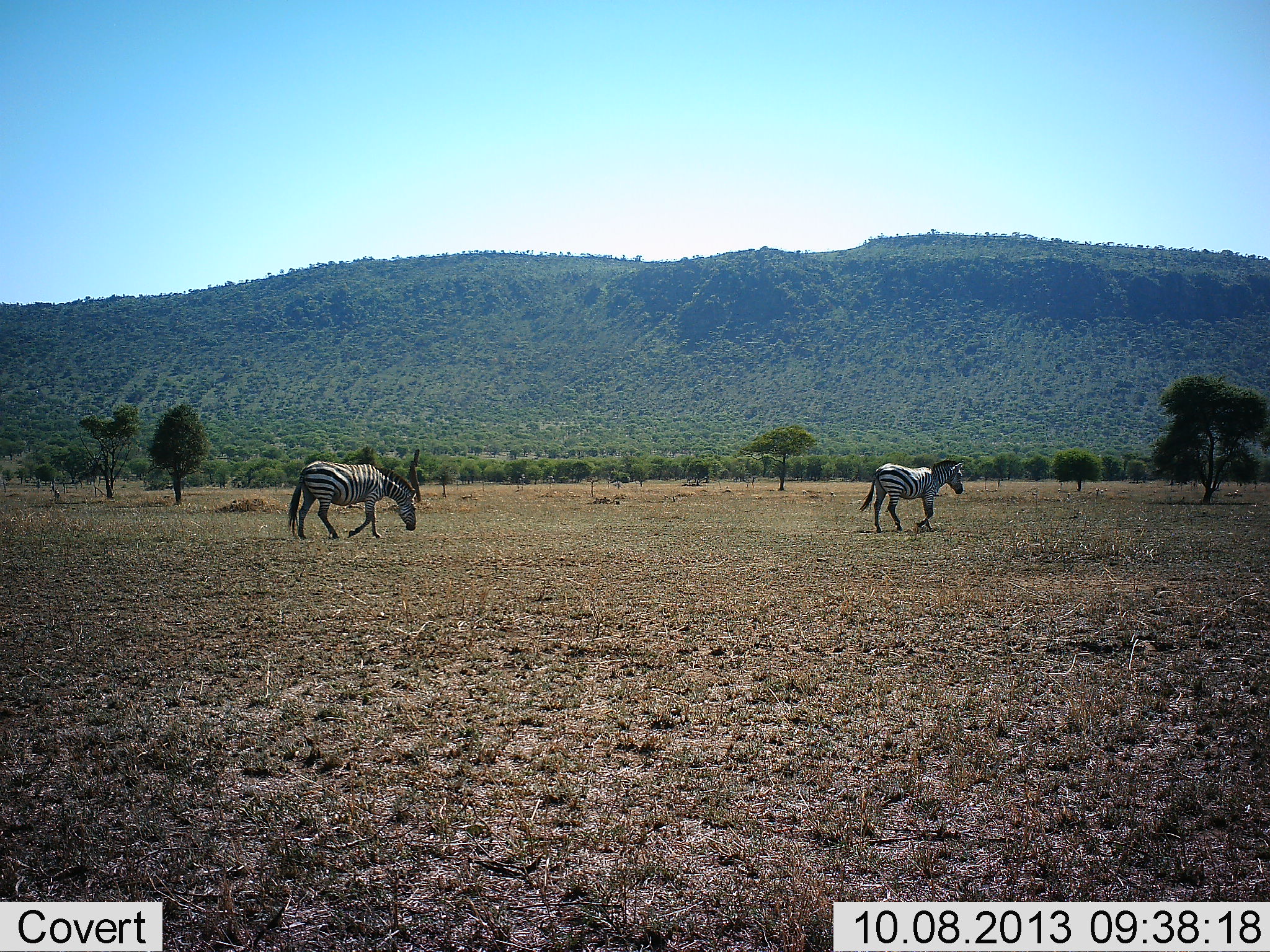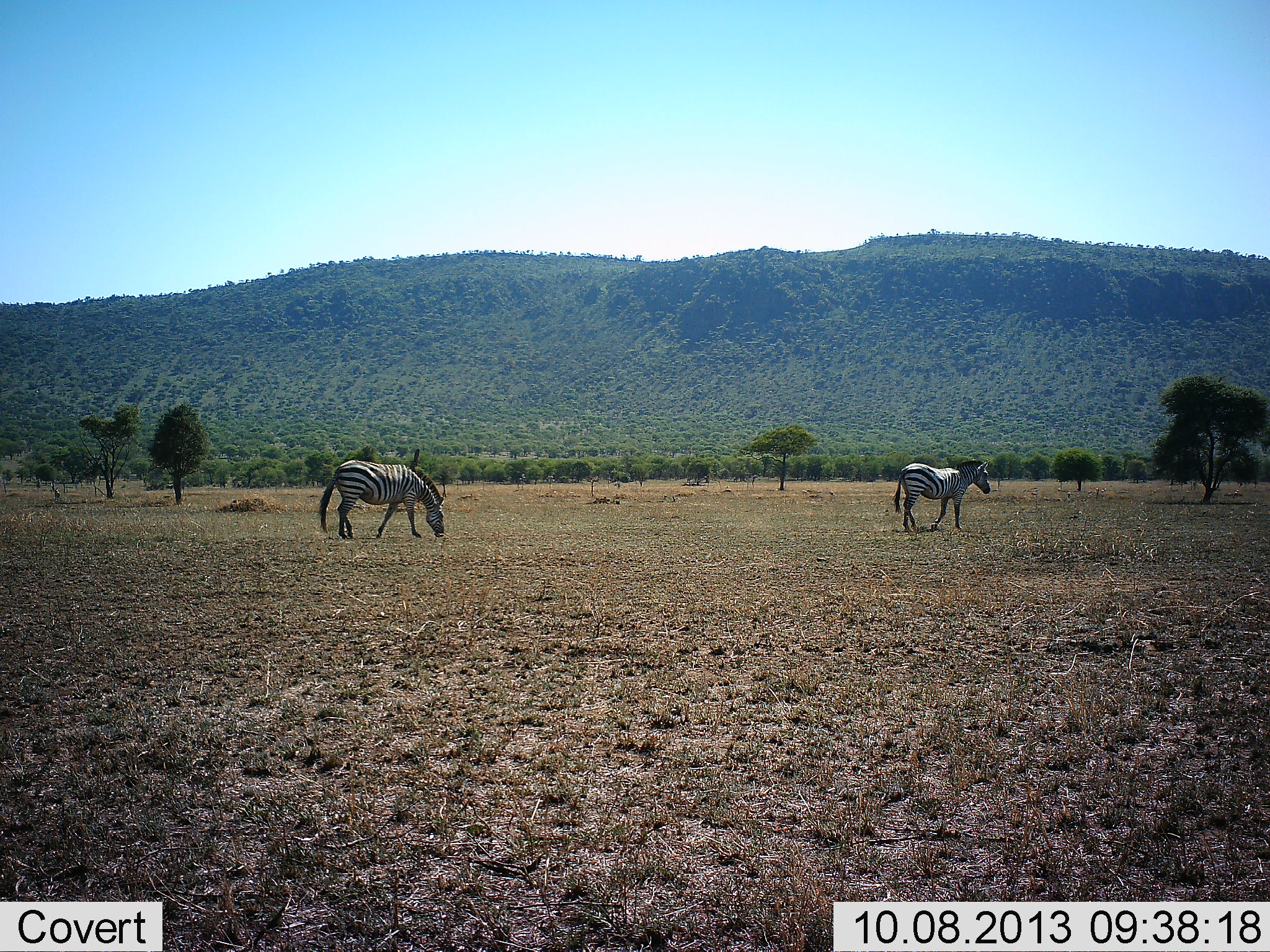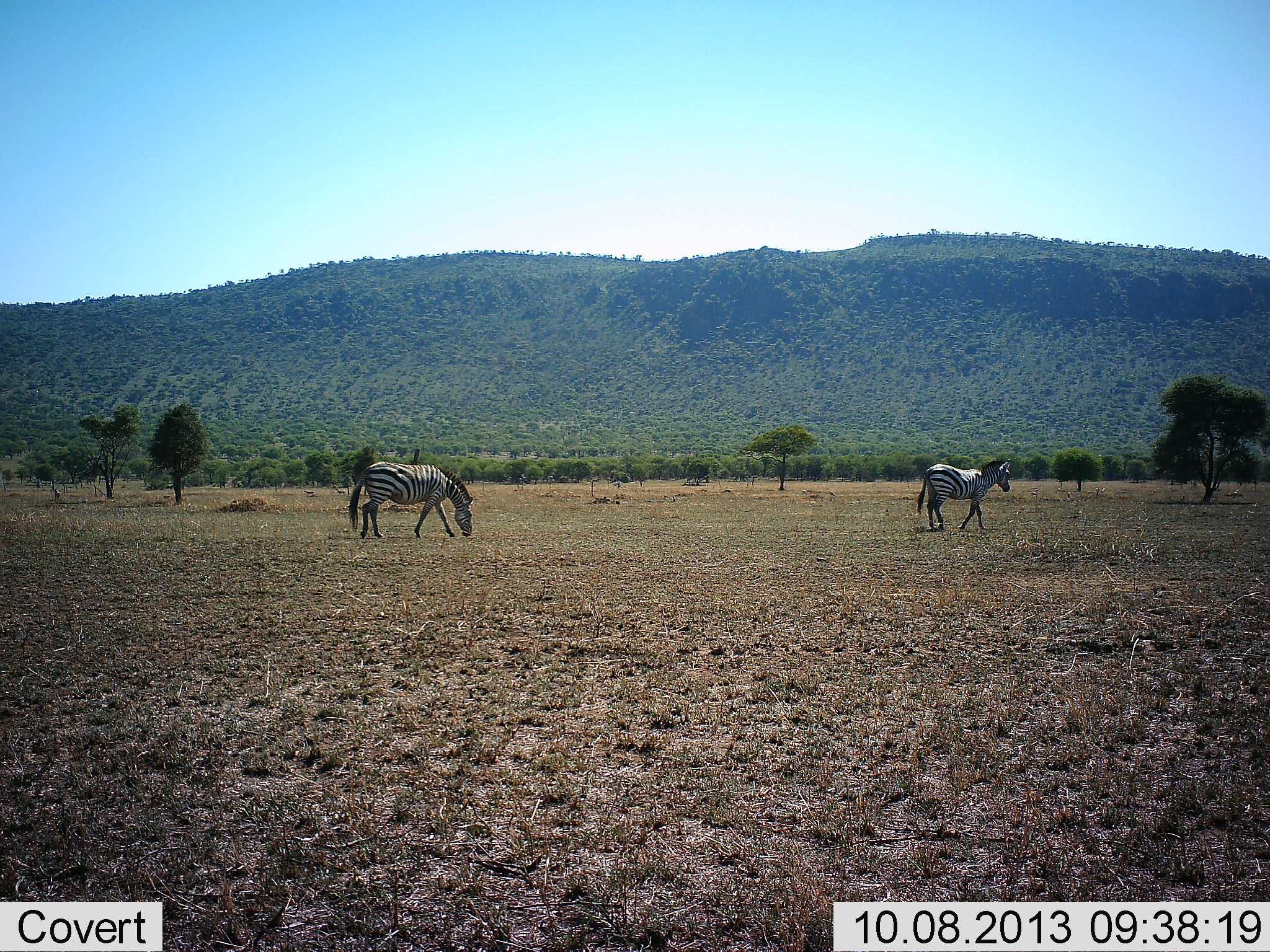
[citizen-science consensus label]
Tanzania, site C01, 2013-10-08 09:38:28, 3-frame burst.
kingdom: Animalia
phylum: Chordata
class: Mammalia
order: Perissodactyla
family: Equidae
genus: Equus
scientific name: Equus quagga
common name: plains zebra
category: zebra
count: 2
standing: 15%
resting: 0%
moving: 85%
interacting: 0%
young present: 0%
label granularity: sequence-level